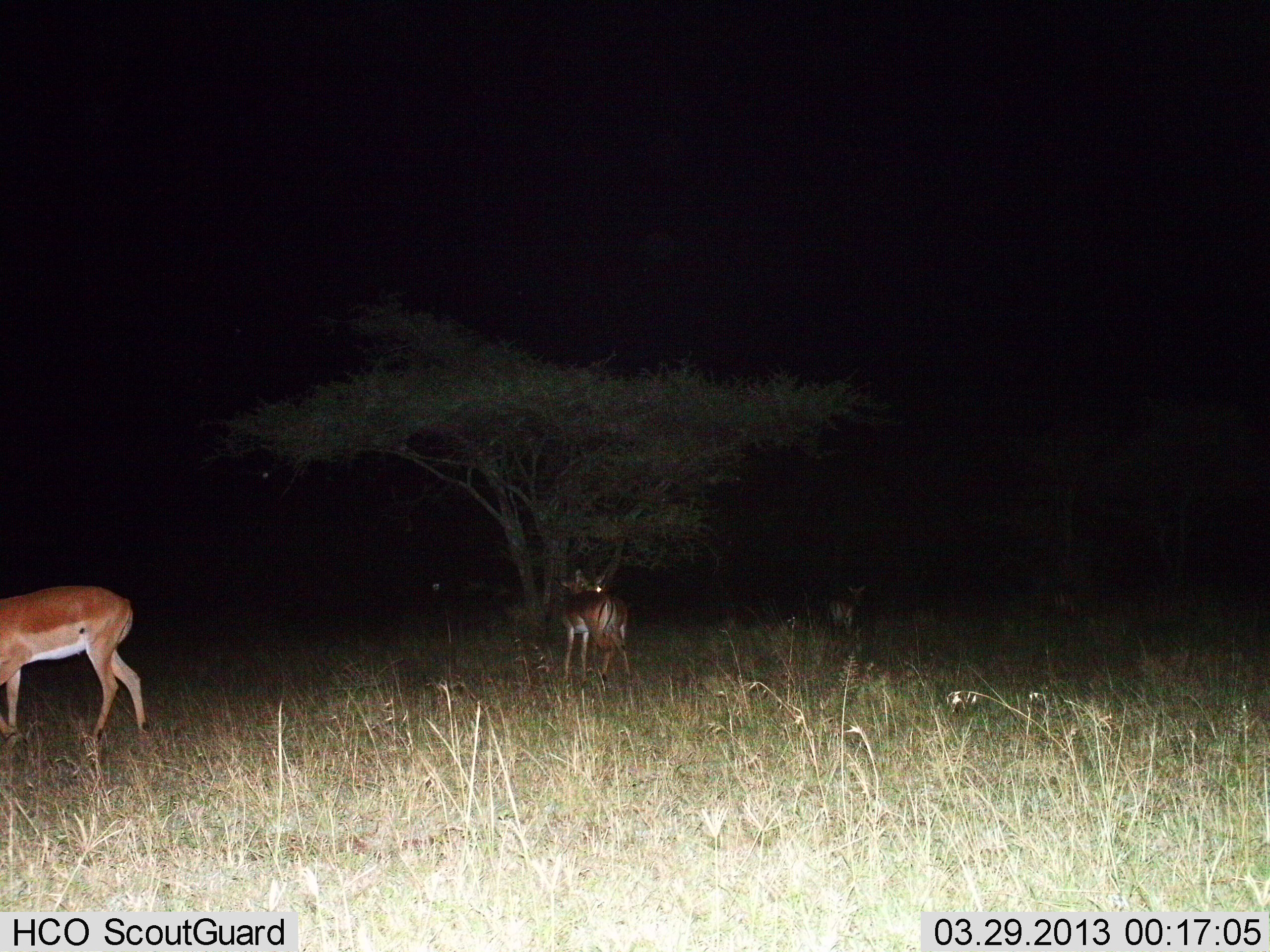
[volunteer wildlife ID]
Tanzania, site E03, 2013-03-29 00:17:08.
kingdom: Animalia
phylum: Chordata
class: Mammalia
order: Artiodactyla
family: Bovidae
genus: Aepyceros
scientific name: Aepyceros melampus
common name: impala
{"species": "impala (Aepyceros melampus)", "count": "3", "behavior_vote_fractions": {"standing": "94%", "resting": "0%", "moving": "11%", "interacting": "6%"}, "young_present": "0%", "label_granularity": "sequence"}